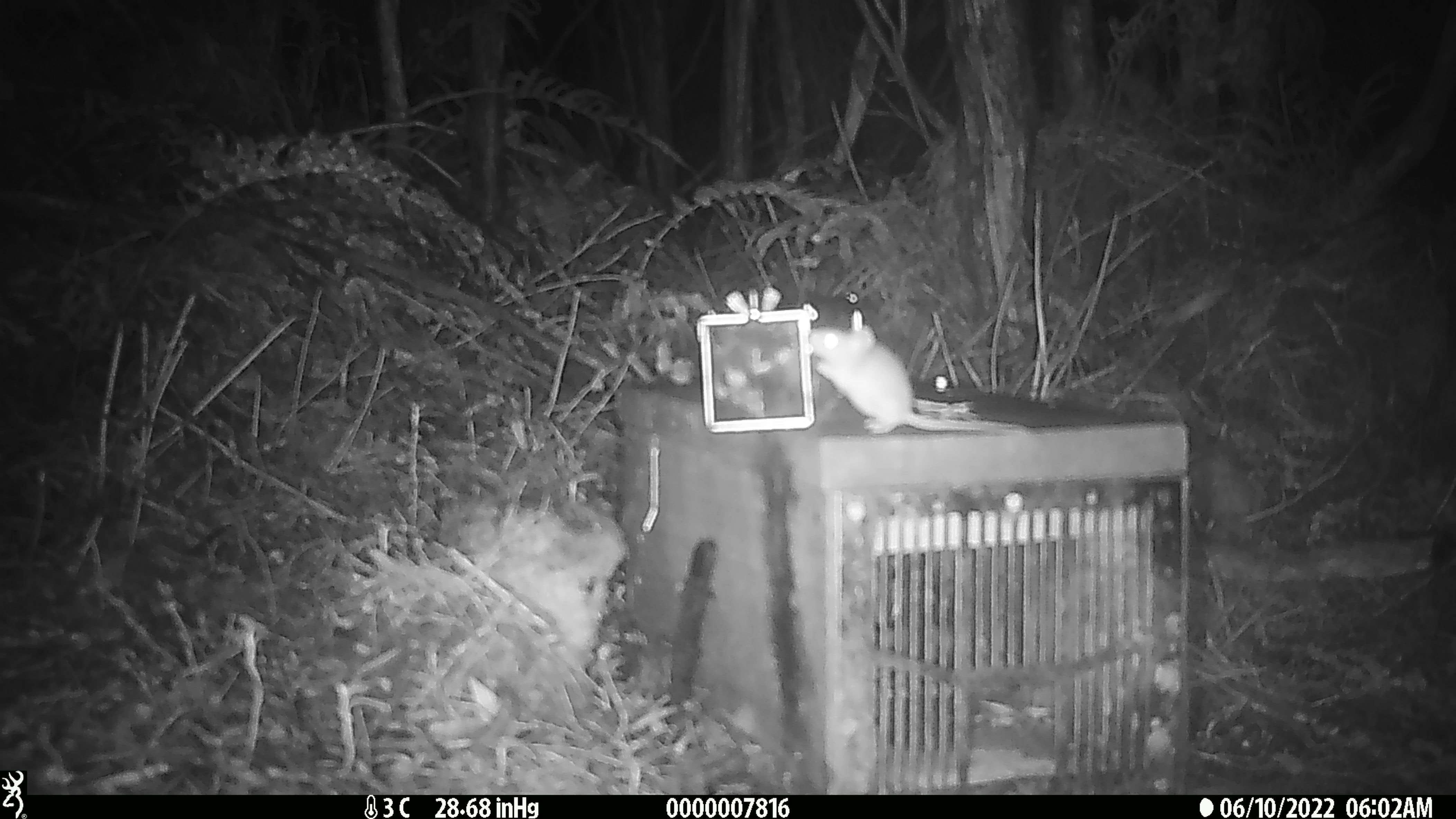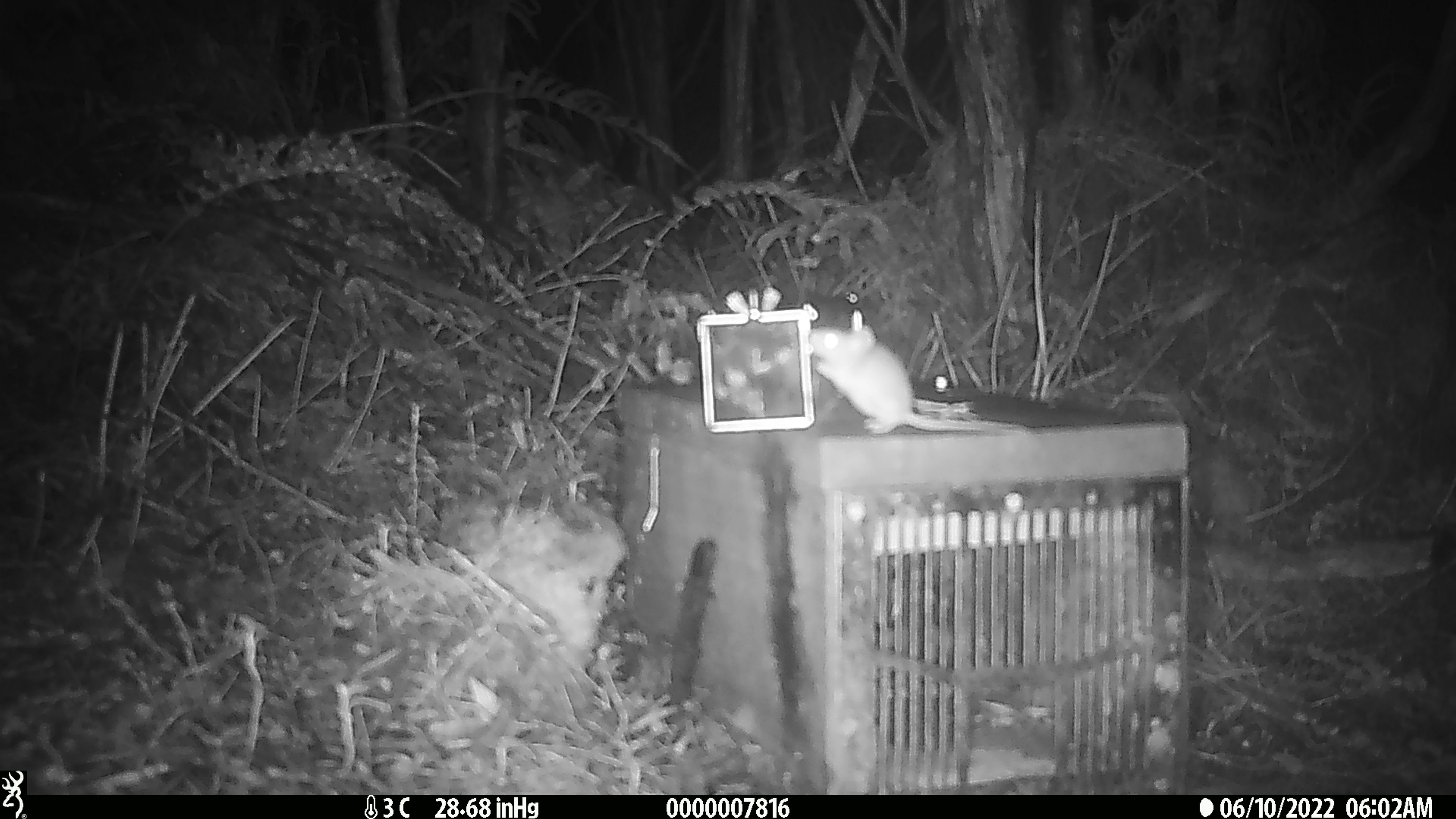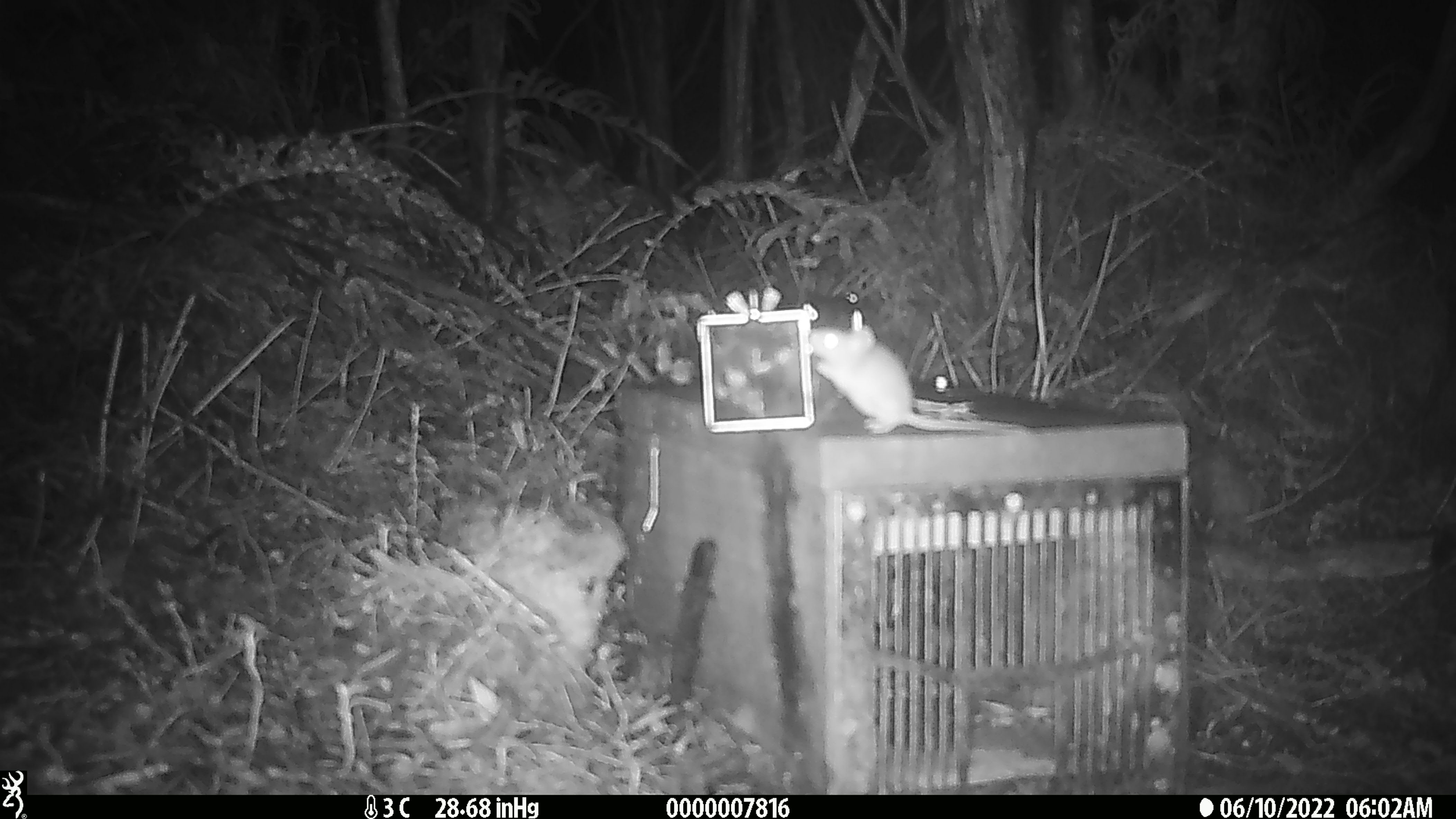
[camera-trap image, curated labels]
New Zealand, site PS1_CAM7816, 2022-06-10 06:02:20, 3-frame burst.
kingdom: Animalia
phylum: Chordata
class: Mammalia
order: Rodentia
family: Muridae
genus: Mus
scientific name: Mus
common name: mouse